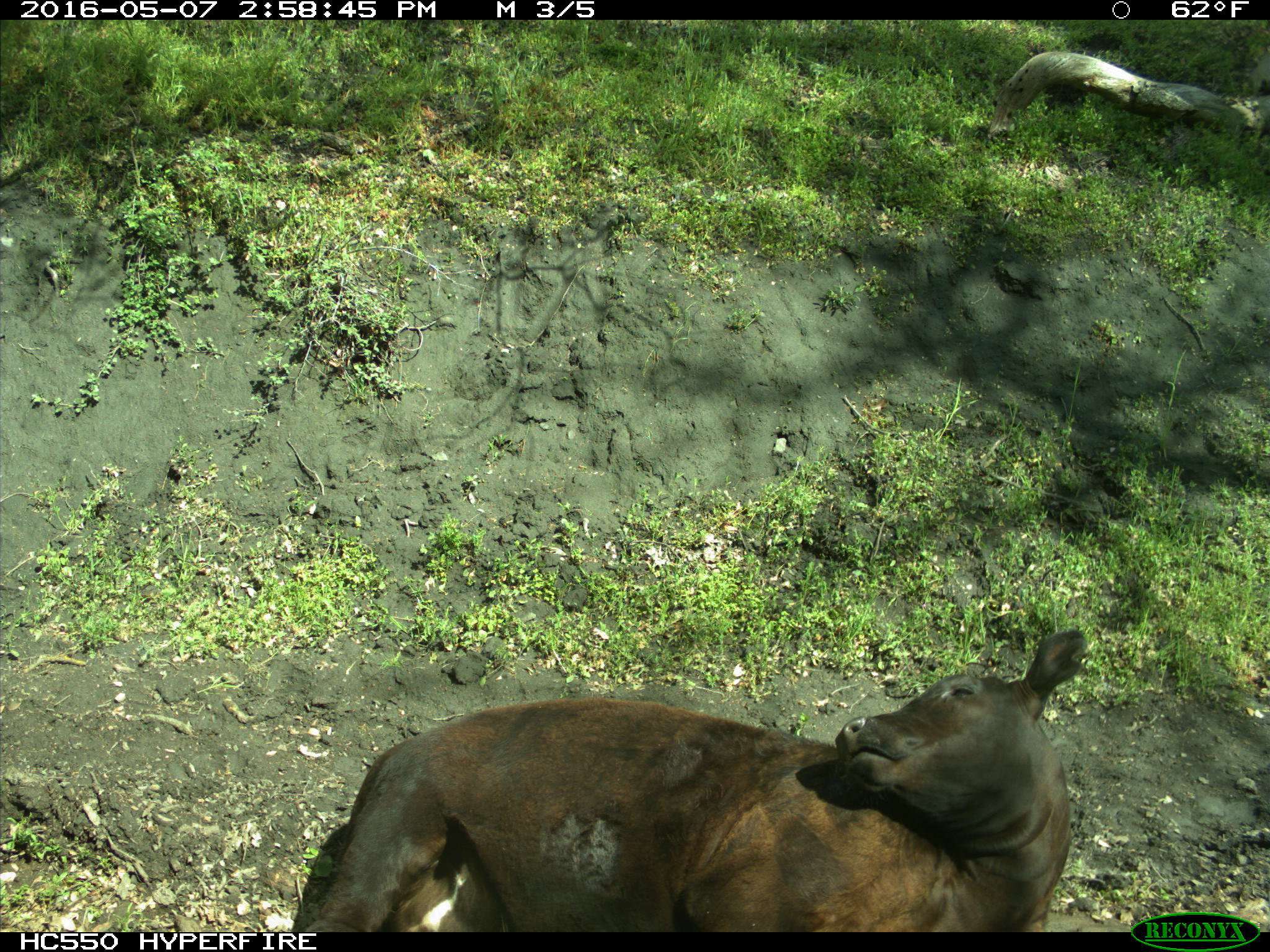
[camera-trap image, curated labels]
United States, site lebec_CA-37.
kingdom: Animalia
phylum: Chordata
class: Mammalia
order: Artiodactyla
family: Bovidae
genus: Bos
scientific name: Bos taurus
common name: domestic cow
Bos taurus (domestic cow).